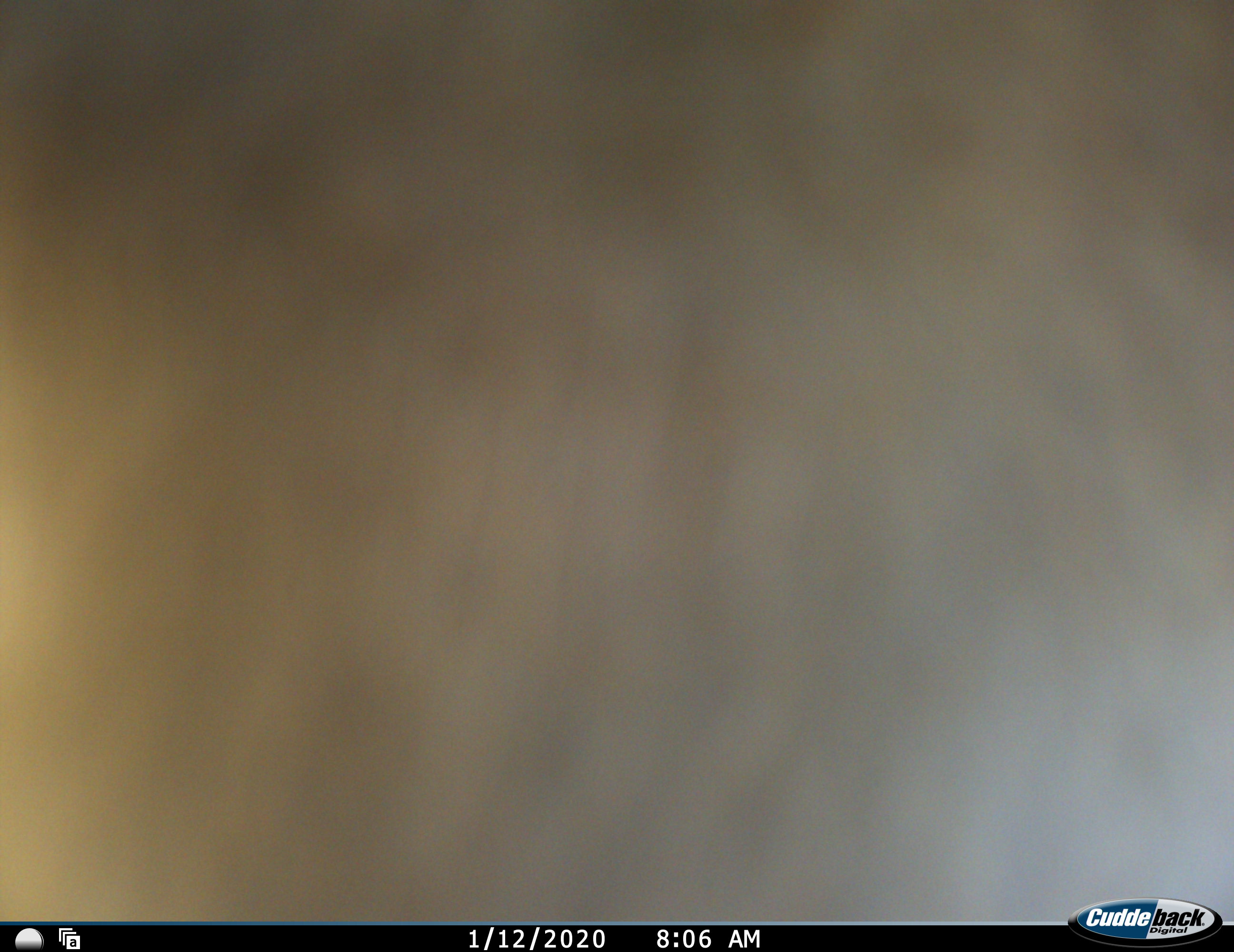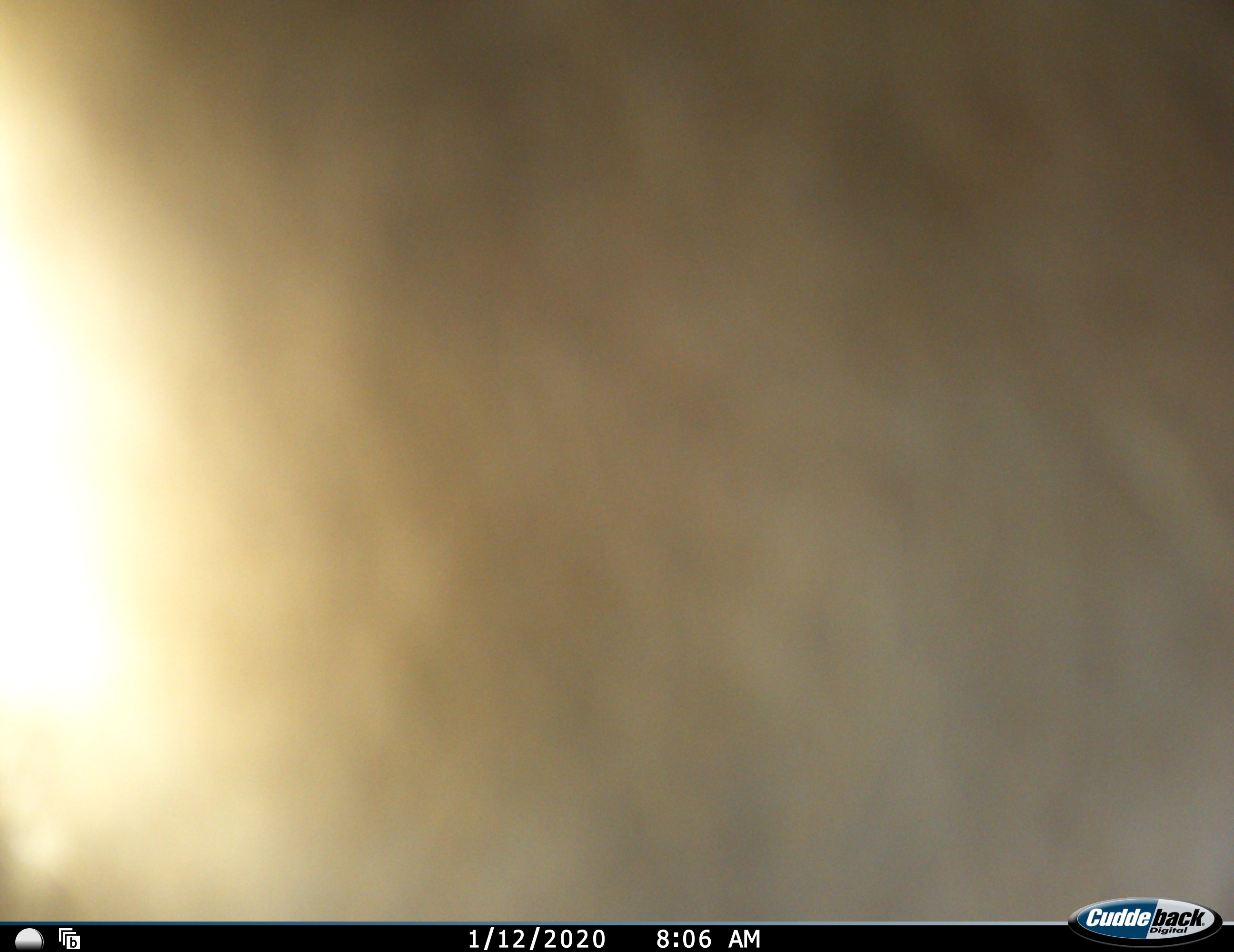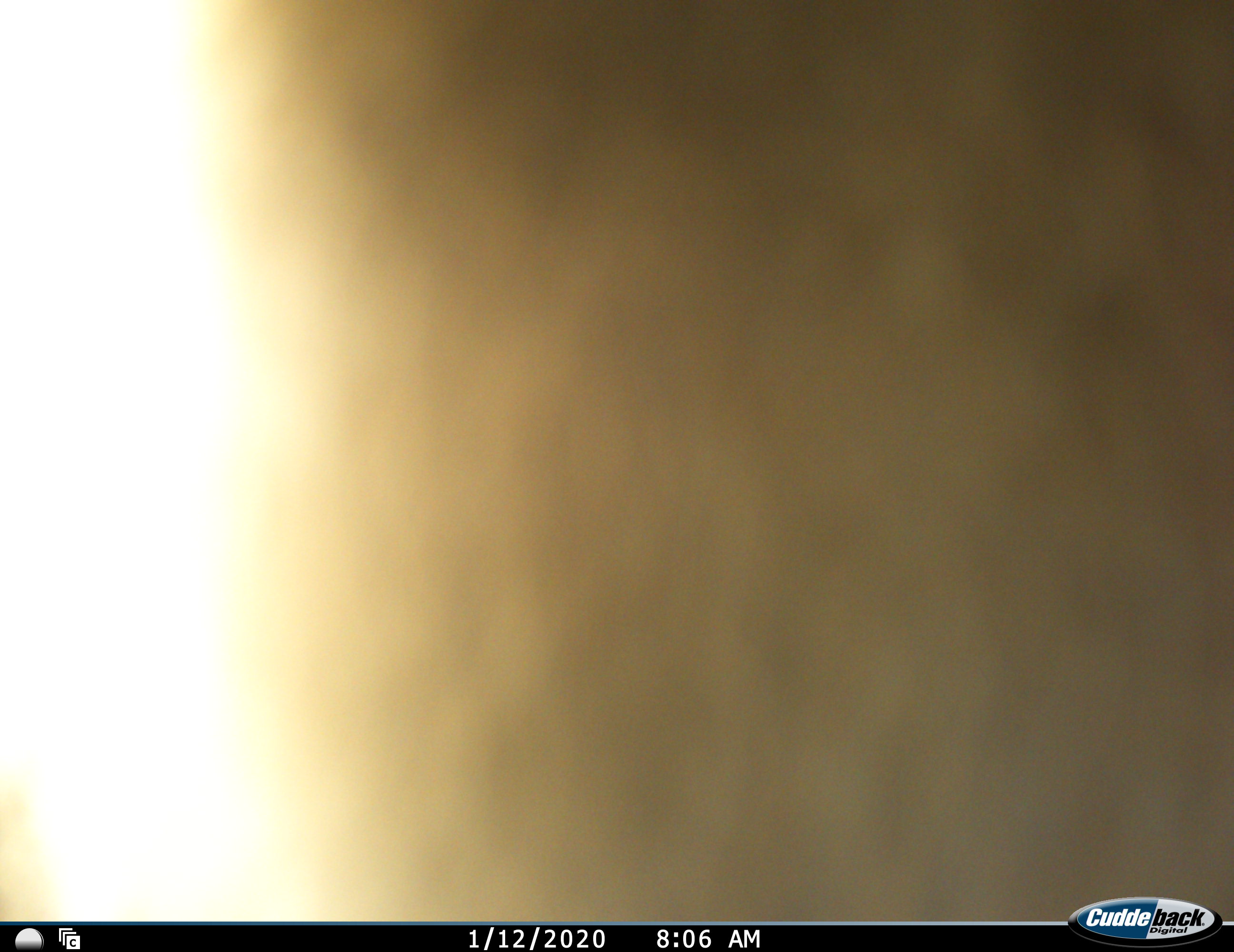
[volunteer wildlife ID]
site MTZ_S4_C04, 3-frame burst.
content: unidentified animal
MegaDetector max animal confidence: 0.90